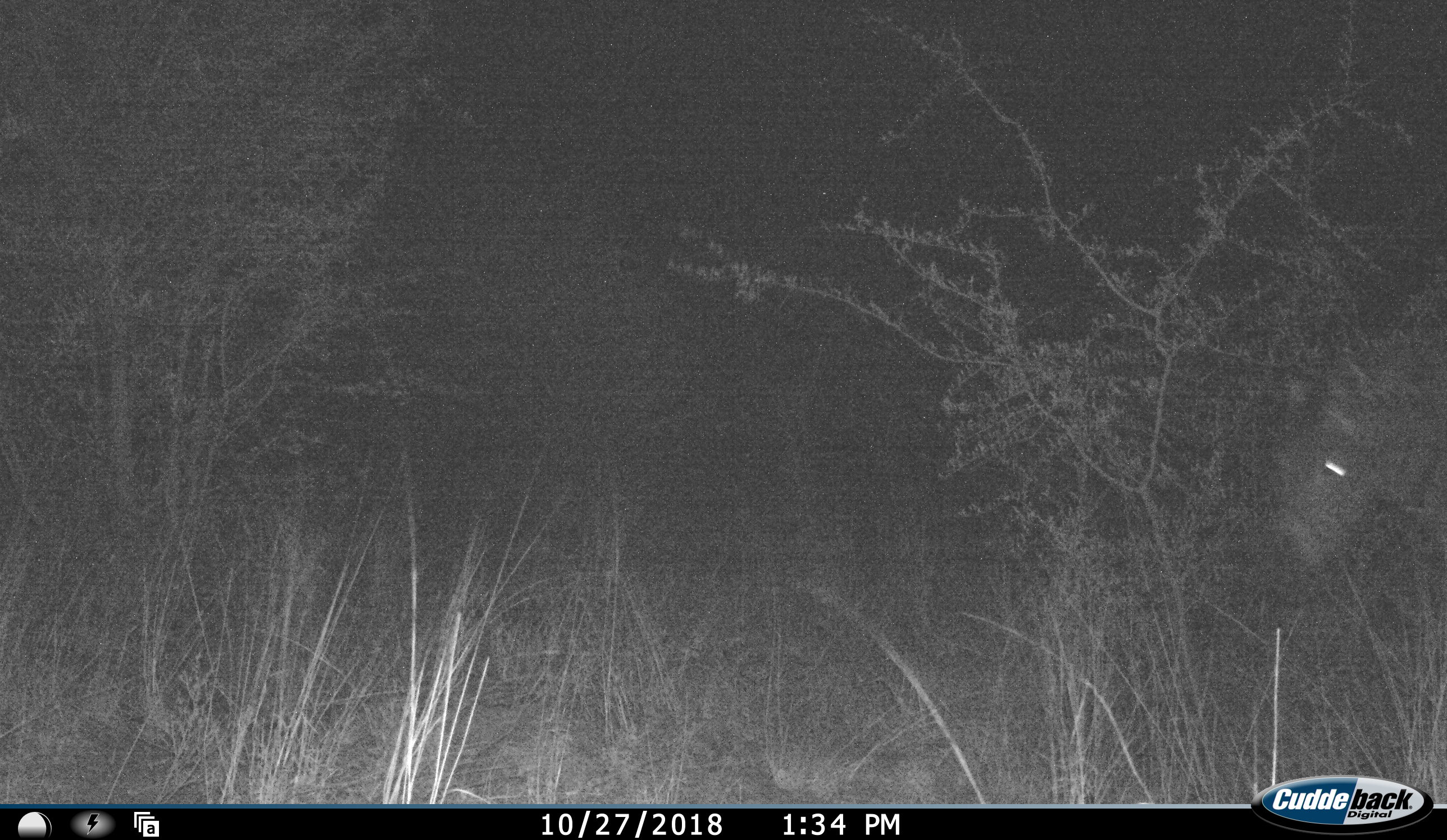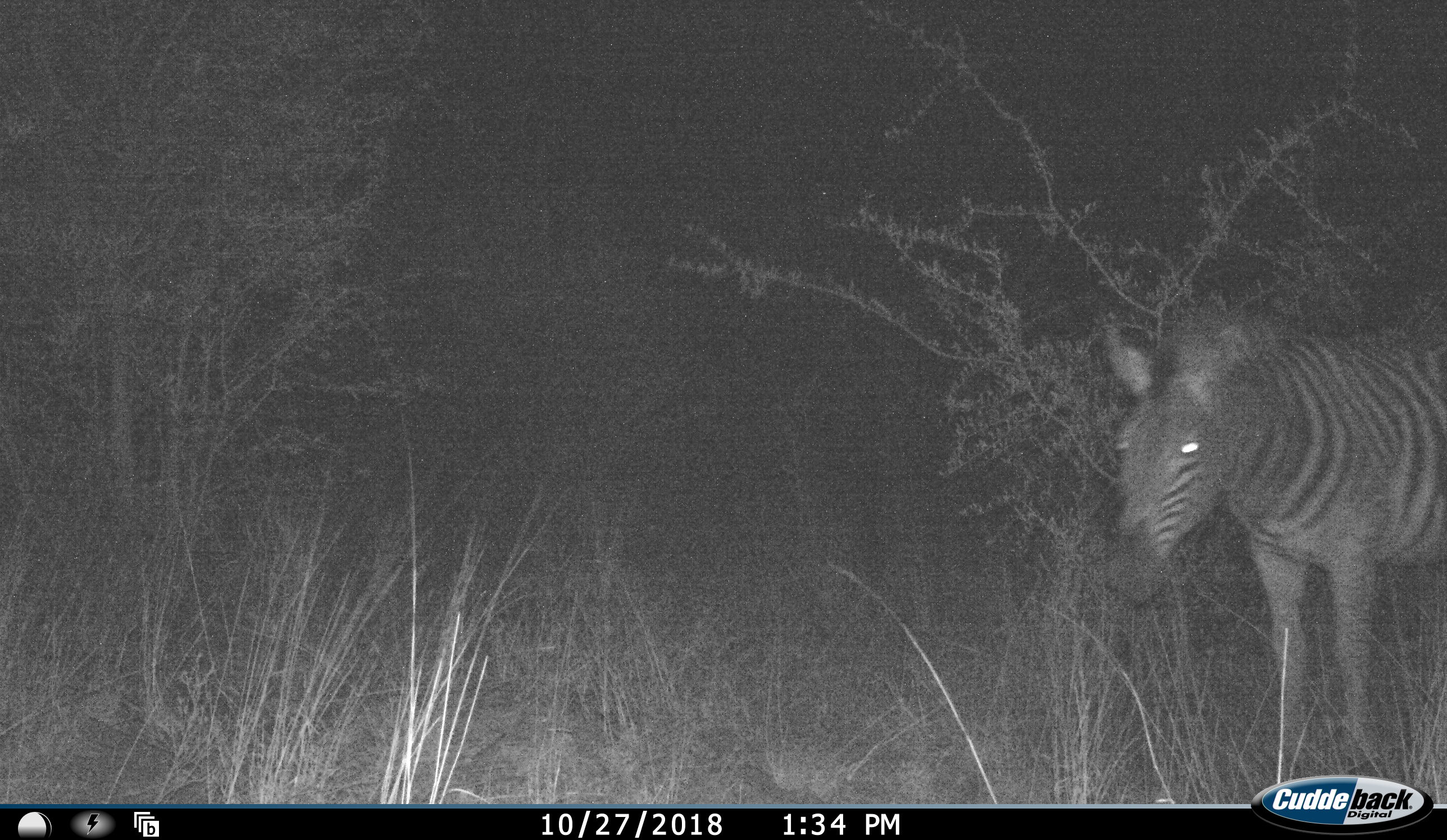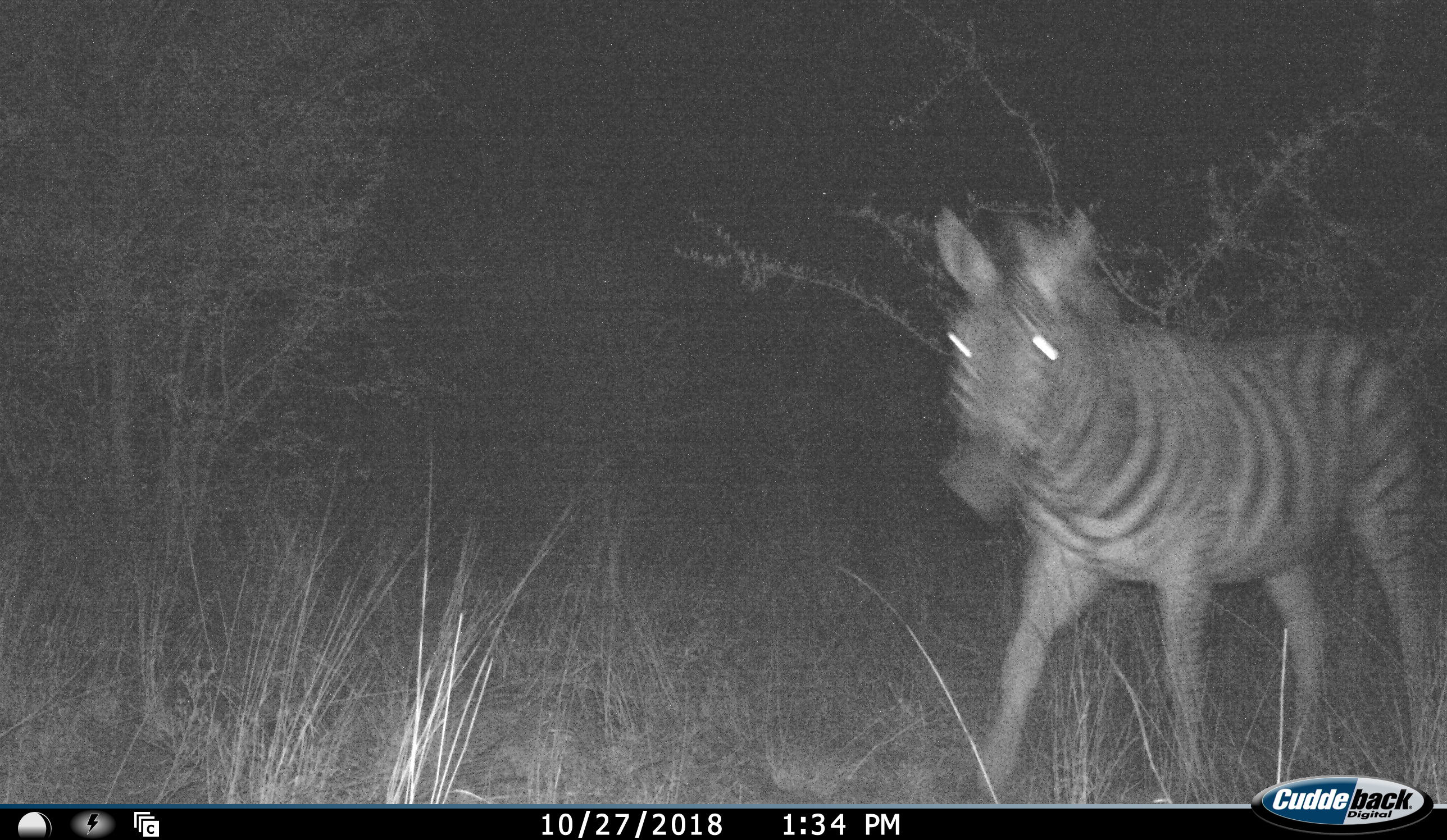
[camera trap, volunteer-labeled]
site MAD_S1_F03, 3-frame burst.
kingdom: Animalia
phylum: Chordata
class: Mammalia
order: Perissodactyla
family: Equidae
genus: Equus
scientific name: Equus quagga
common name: plains zebra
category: zebraplains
Zebraplains (plains zebra) (Equus quagga), count 1. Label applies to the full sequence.